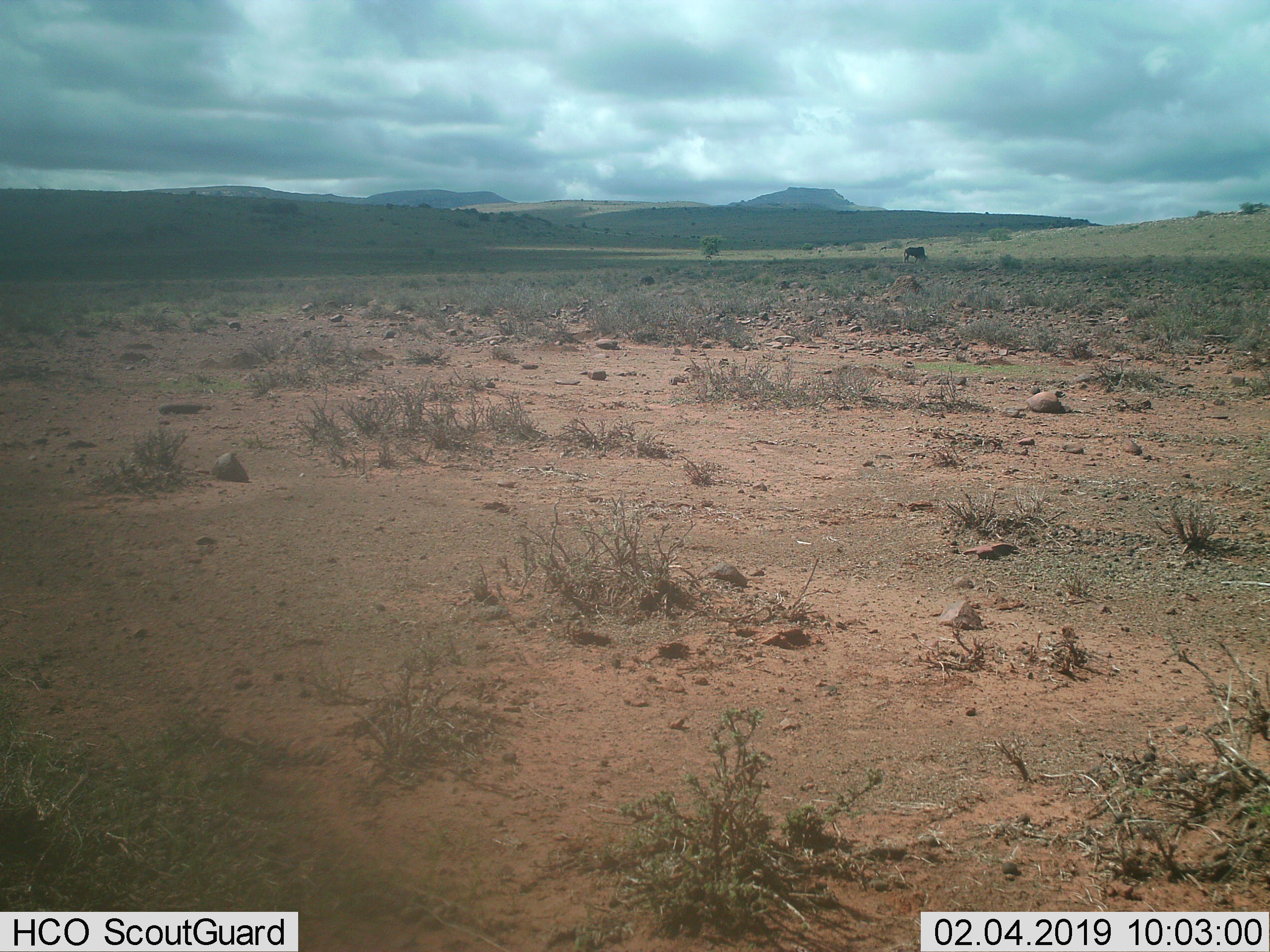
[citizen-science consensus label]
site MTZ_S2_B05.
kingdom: Animalia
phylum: Chordata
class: Mammalia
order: Artiodactyla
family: Bovidae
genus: Connochaetes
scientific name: Connochaetes gnou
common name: black wildebeest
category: wildebeestblack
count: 1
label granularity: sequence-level